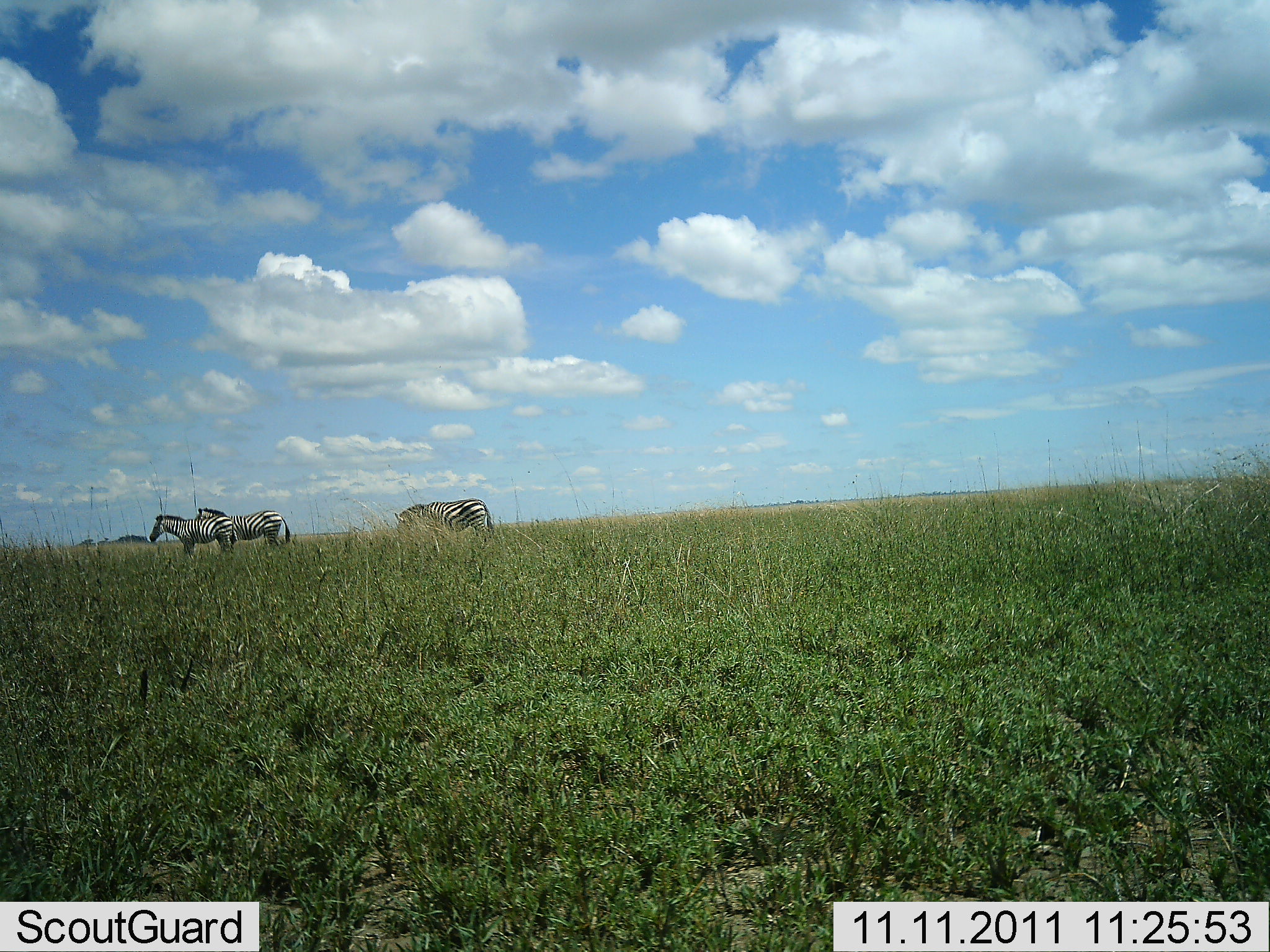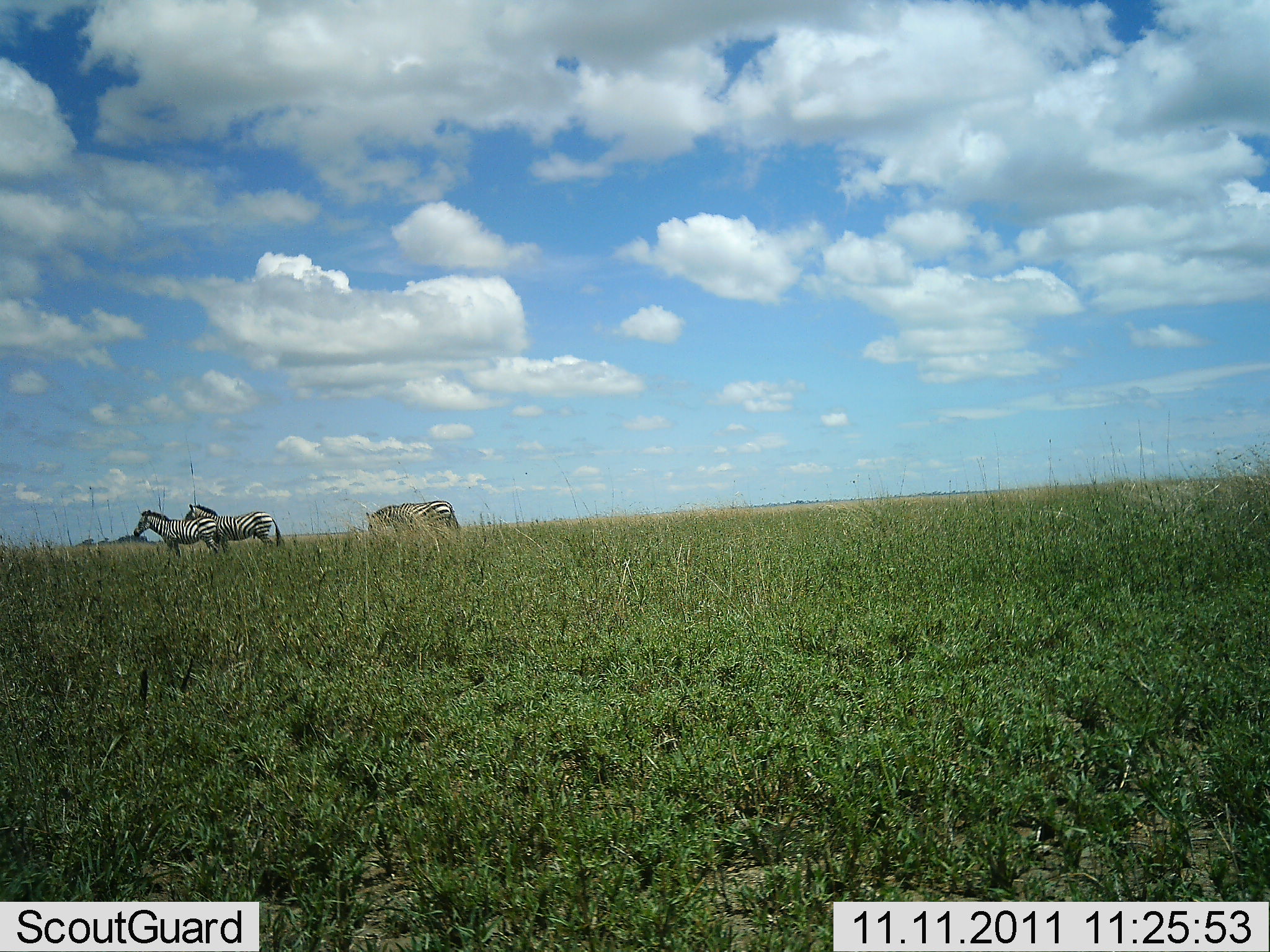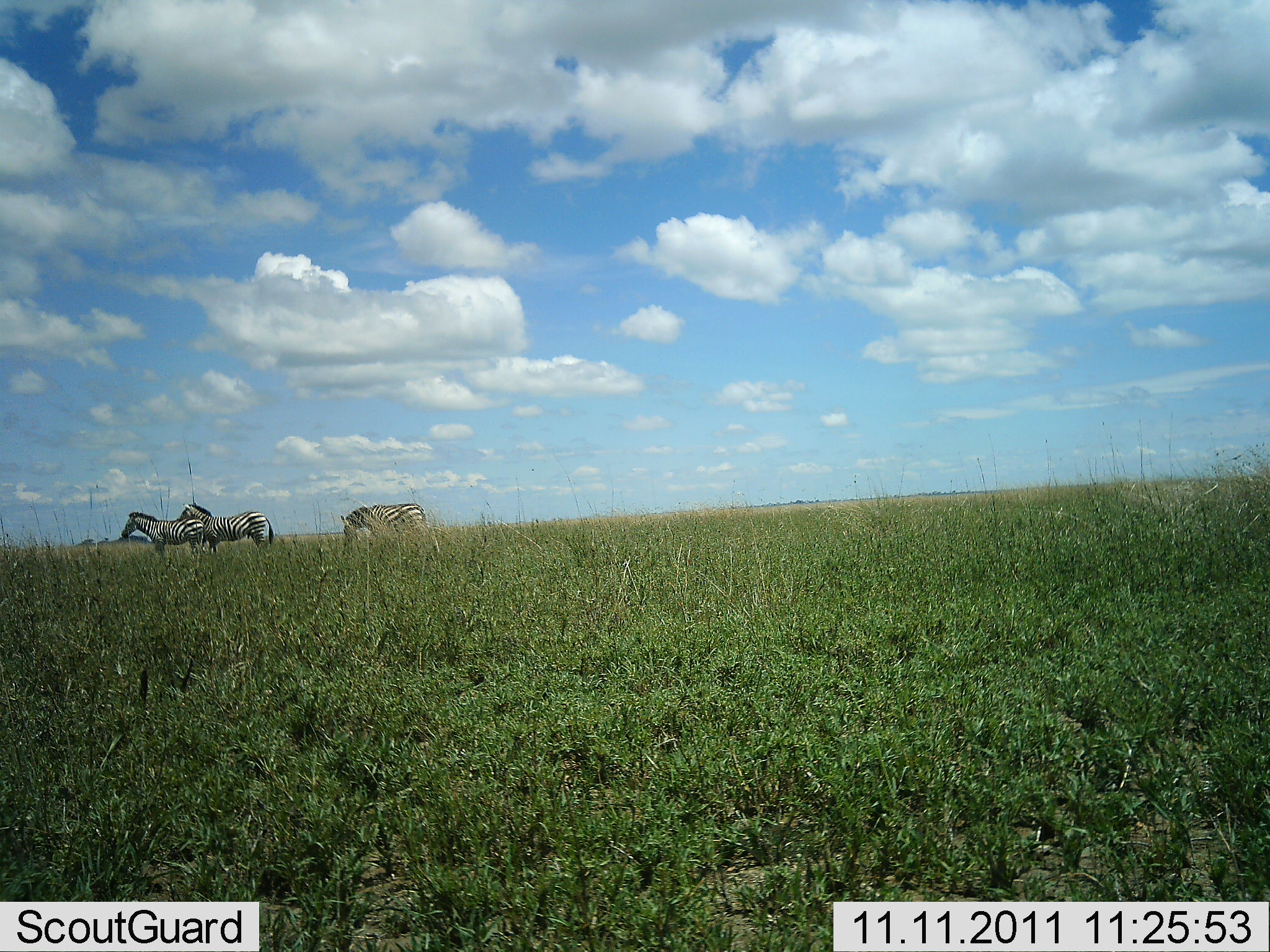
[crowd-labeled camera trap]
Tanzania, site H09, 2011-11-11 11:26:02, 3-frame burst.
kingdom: Animalia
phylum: Chordata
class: Mammalia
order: Perissodactyla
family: Equidae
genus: Equus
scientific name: Equus quagga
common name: plains zebra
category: zebra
Zebra (plains zebra) (Equus quagga), count 3. Behavior (volunteer vote fractions): standing 27%, resting 0%, moving 80%, interacting 7%. Young present (vote fraction): 0%. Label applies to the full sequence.